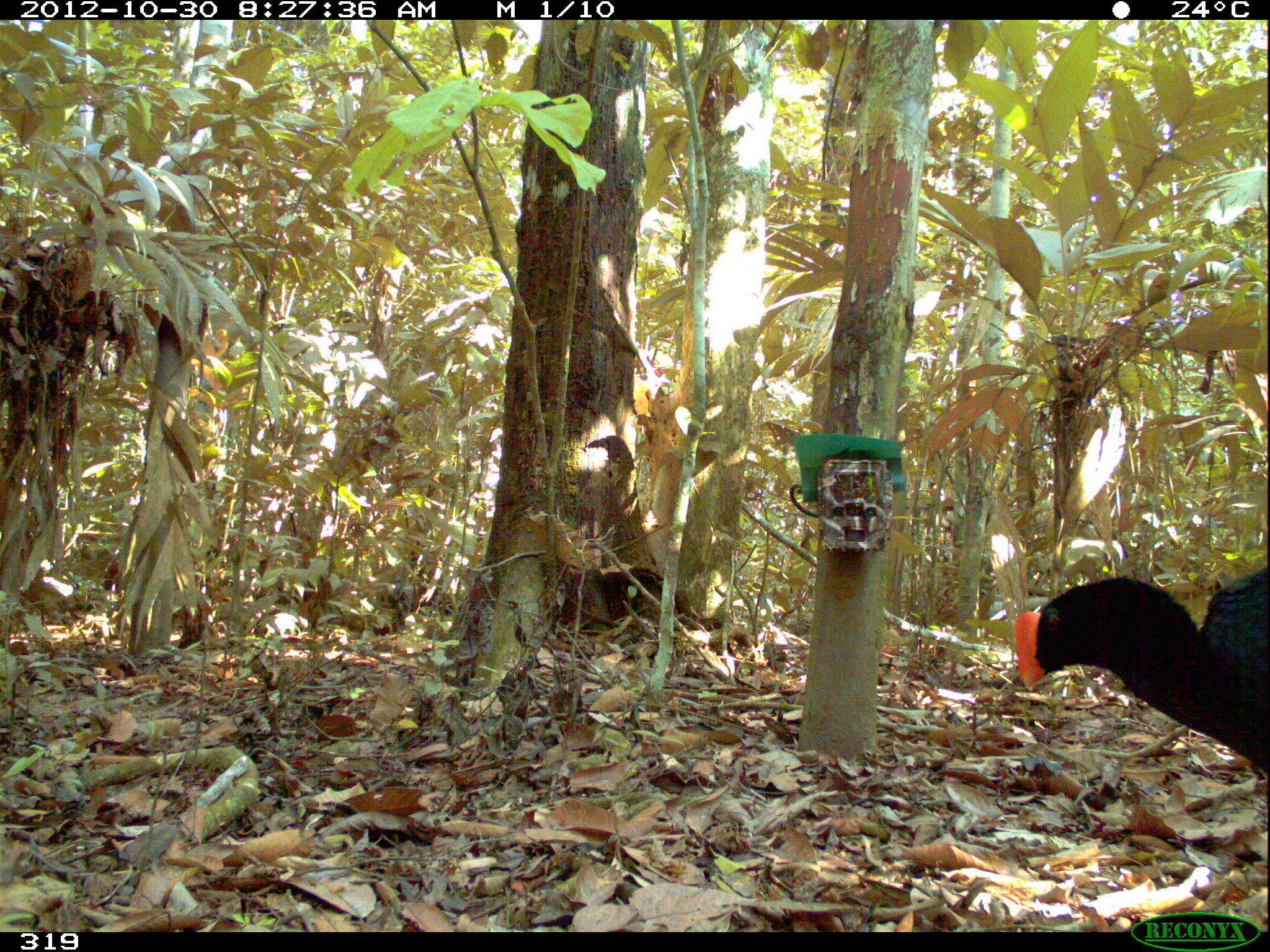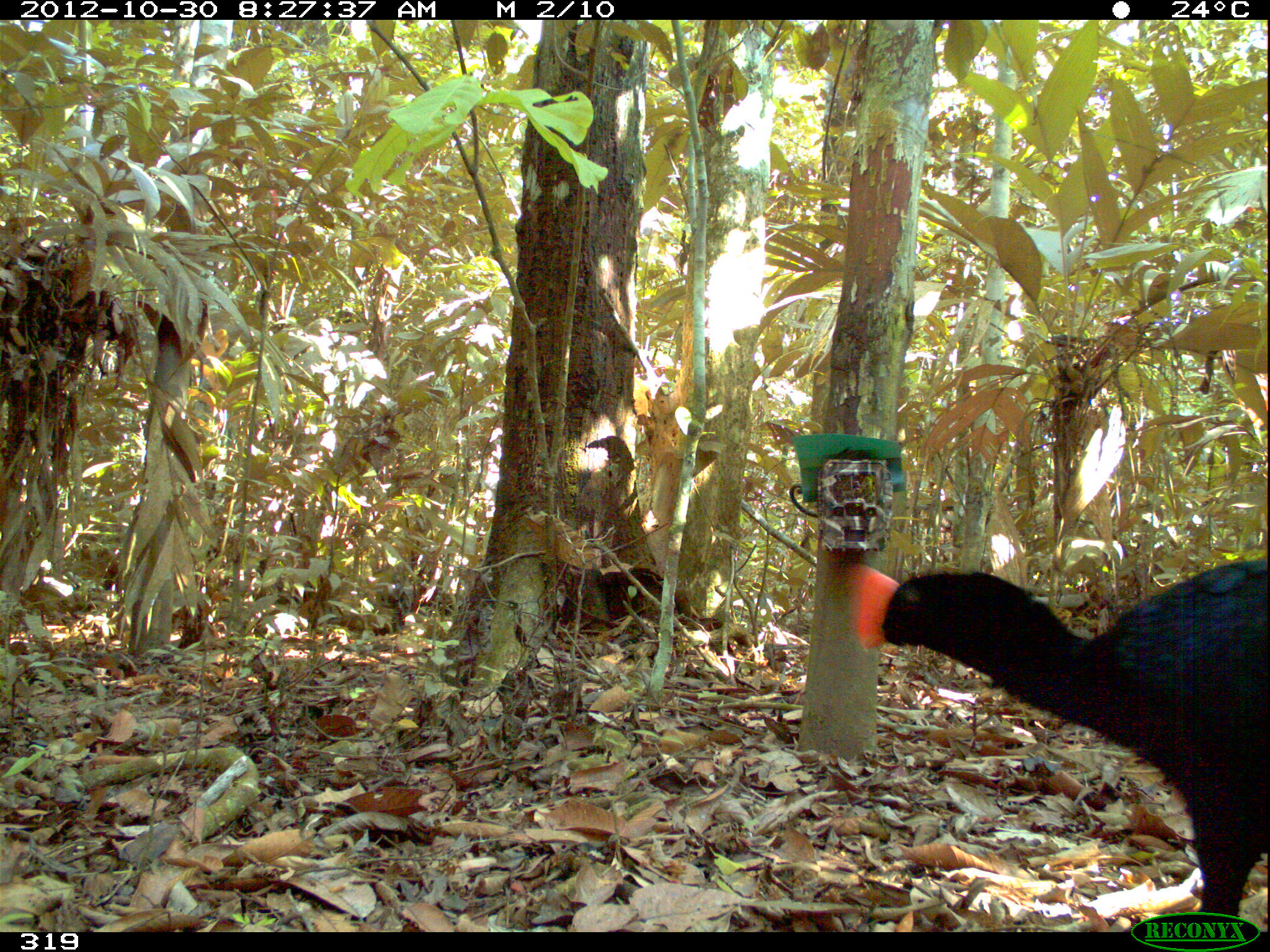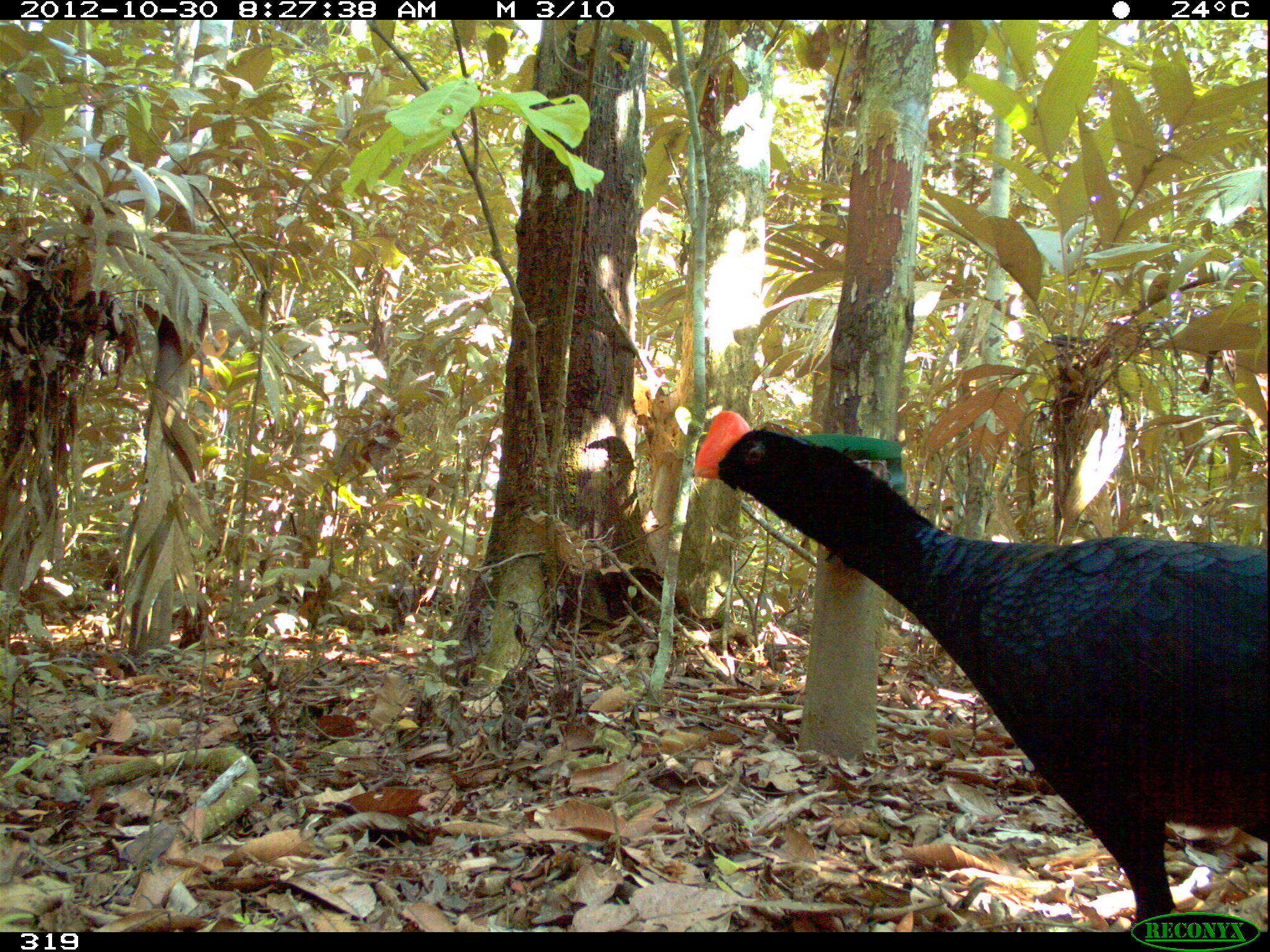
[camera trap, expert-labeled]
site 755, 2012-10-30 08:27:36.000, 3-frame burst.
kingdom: Animalia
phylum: Chordata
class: Aves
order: Galliformes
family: Cracidae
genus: Mitu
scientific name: Mitu tuberosum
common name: razor-billed curassow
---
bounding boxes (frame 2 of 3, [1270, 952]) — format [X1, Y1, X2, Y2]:
mitu tuberosum: [845, 558, 1270, 917]